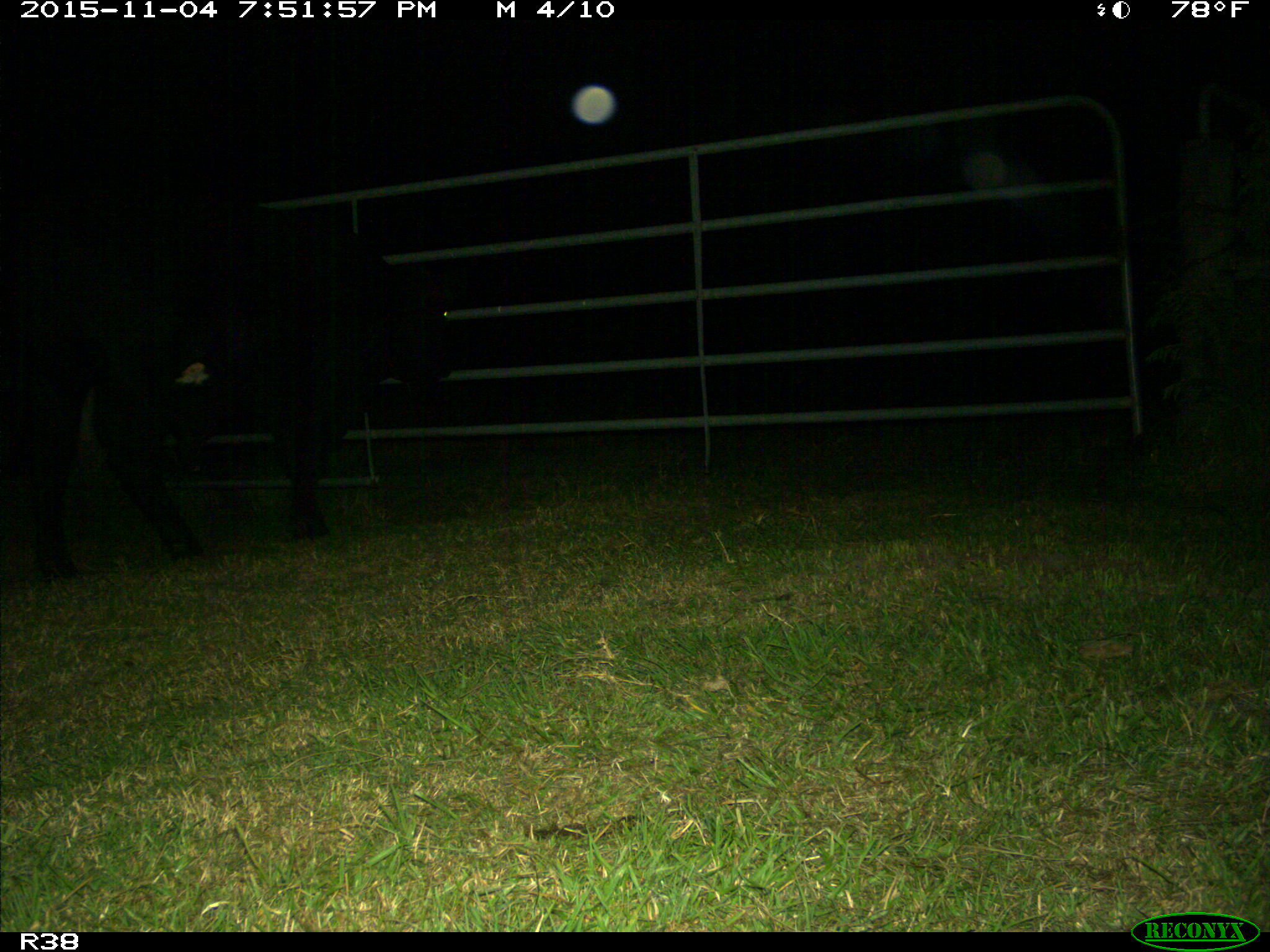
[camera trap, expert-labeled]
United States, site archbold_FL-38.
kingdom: Animalia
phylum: Chordata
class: Mammalia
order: Artiodactyla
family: Bovidae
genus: Bos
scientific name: Bos taurus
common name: domestic cow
Bos taurus (domestic cow).